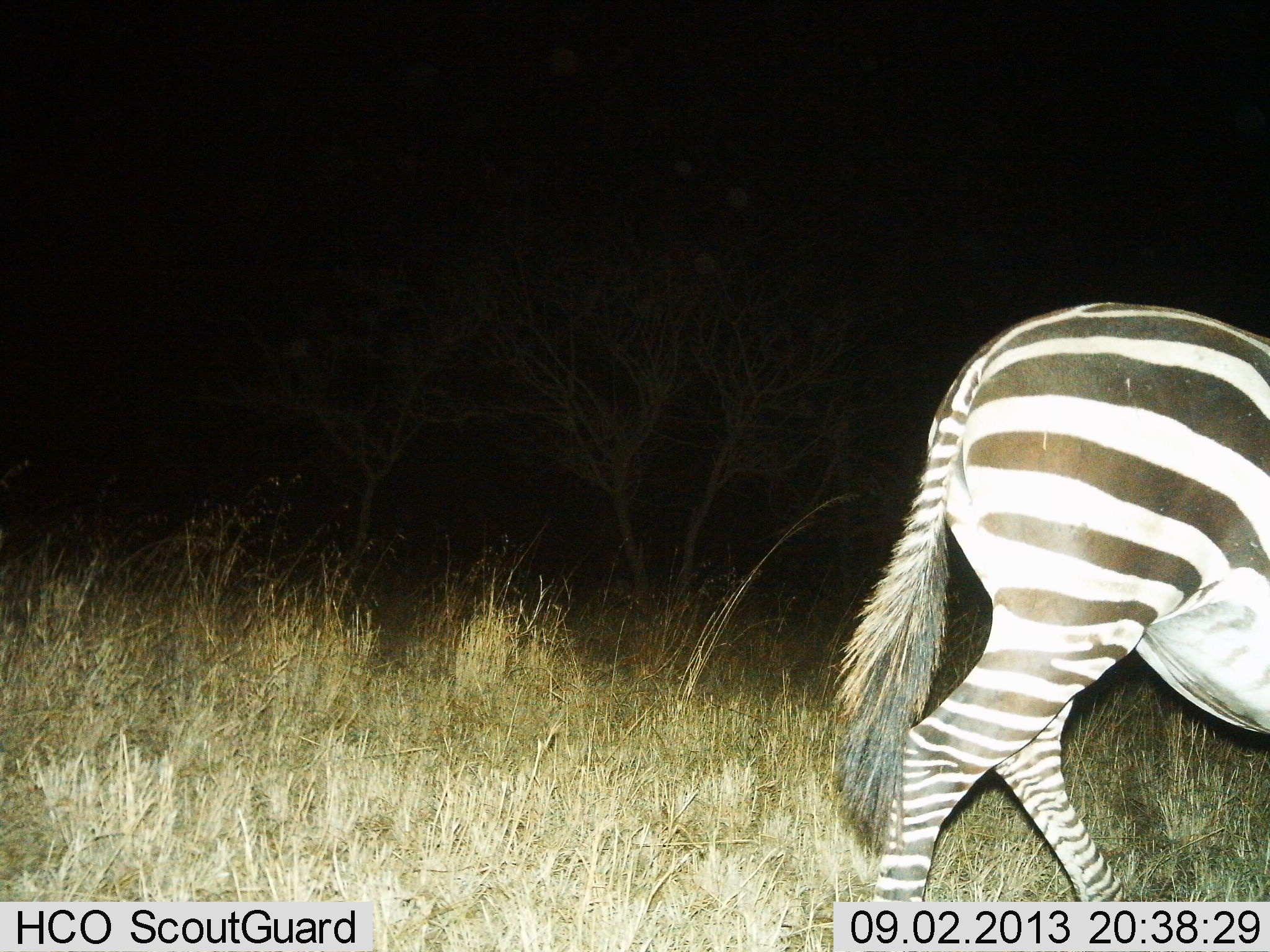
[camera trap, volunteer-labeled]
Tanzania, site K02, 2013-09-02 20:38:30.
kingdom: Animalia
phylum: Chordata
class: Mammalia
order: Perissodactyla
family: Equidae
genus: Equus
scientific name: Equus quagga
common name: plains zebra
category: zebra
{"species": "zebra (plains zebra) (Equus quagga)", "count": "1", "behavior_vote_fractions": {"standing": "10%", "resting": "0%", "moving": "90%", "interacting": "0%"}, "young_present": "0%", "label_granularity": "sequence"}